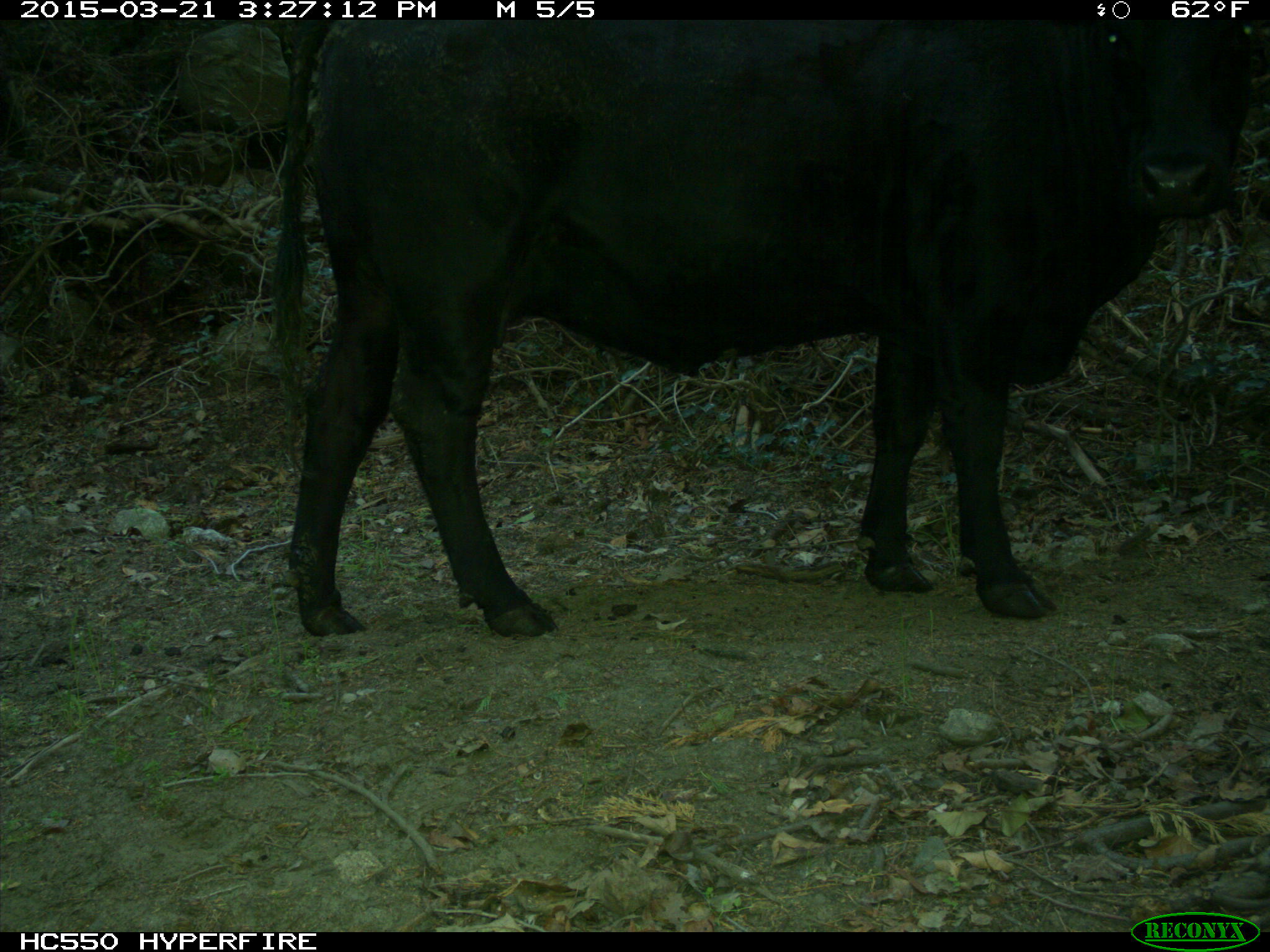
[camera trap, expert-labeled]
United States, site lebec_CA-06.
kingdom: Animalia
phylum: Chordata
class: Mammalia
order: Artiodactyla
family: Bovidae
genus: Bos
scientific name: Bos taurus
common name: domestic cow